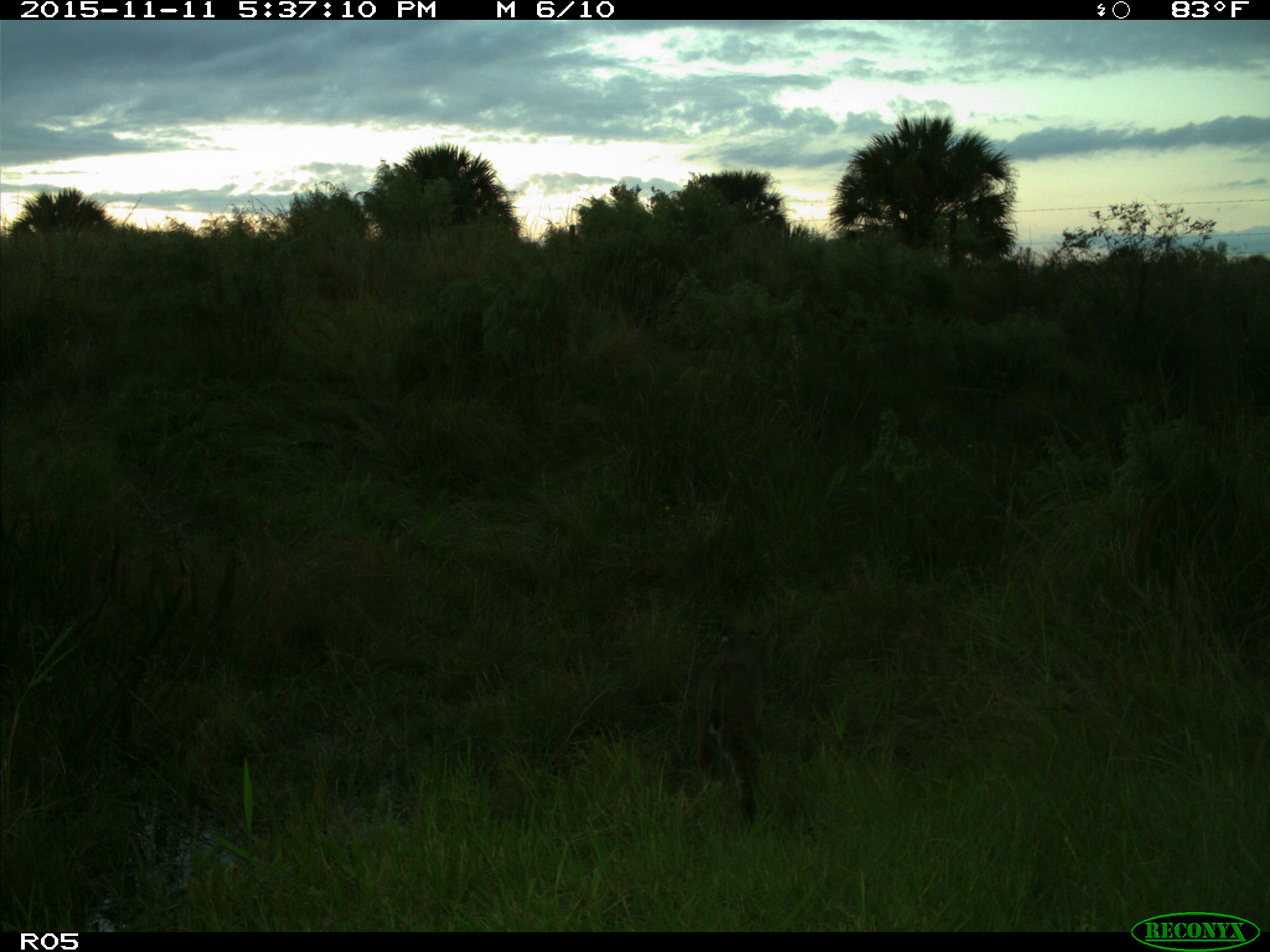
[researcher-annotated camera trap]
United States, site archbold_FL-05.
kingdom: Animalia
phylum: Chordata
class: Mammalia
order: Carnivora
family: Felidae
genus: Lynx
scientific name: Lynx rufus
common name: bobcat